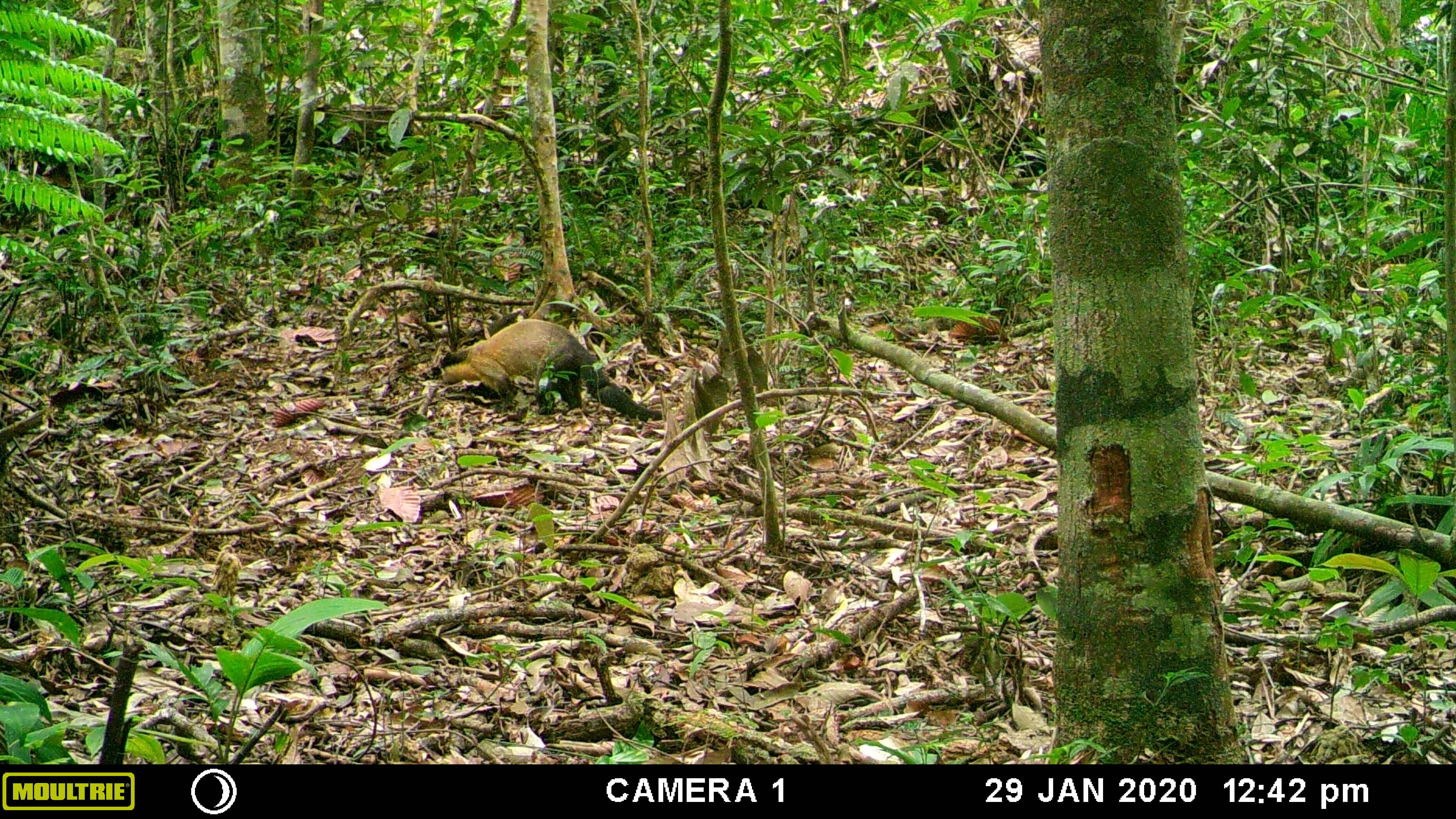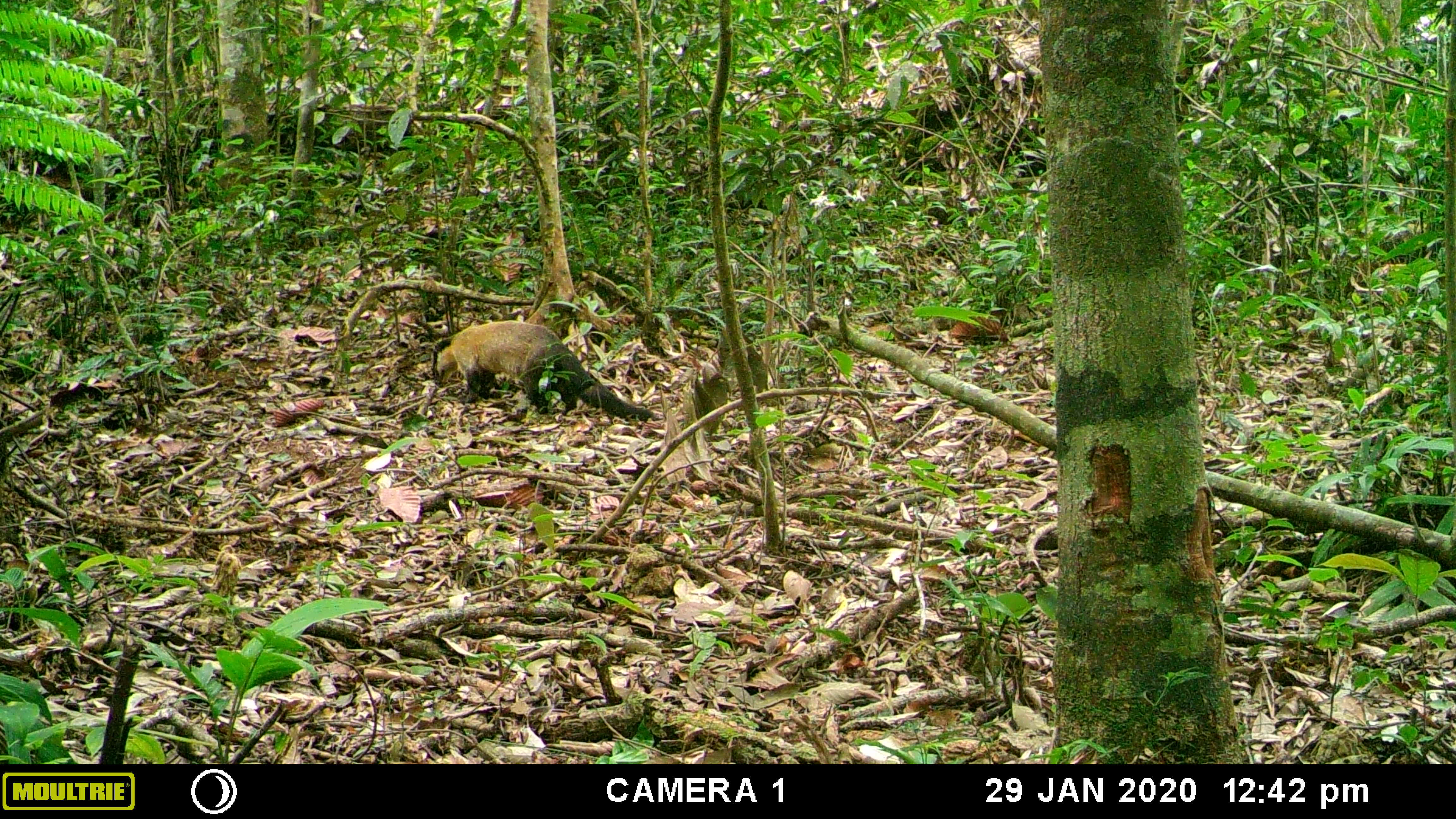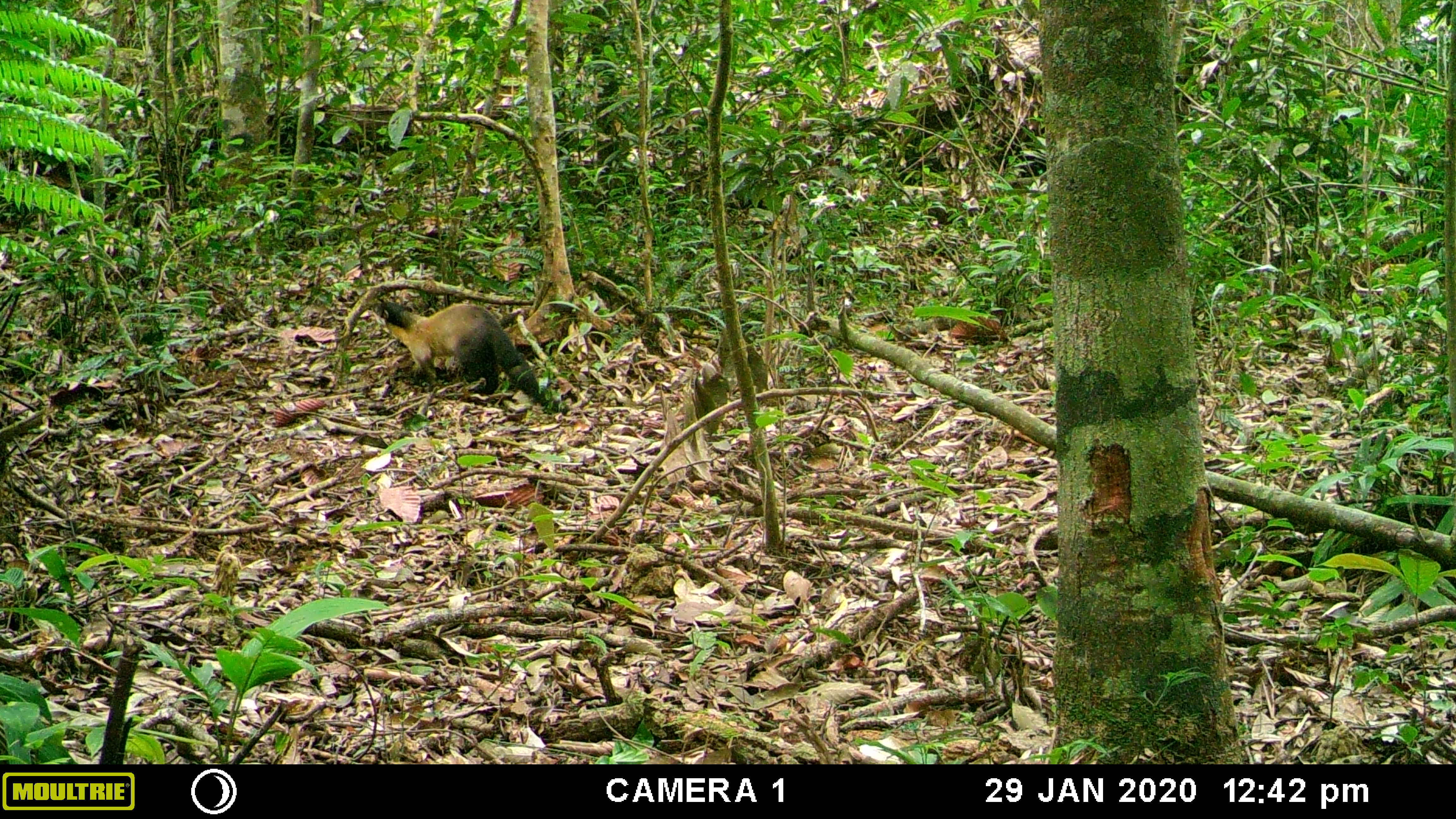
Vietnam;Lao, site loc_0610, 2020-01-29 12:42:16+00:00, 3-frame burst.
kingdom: Animalia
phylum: Chordata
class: Mammalia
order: Carnivora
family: Mustelidae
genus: Martes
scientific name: Martes flavigula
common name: yellow-throated marten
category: yellow throated marten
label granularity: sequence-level